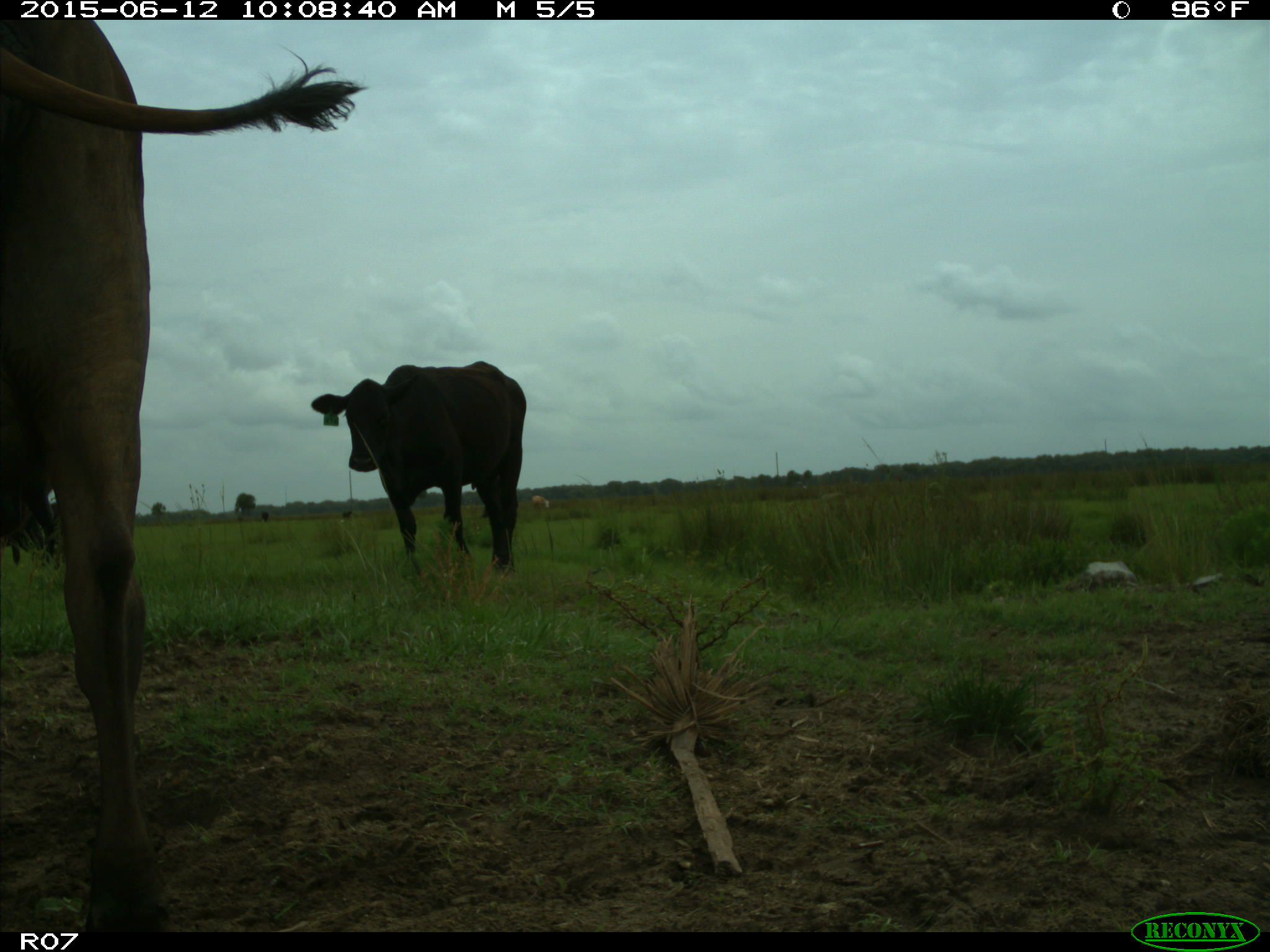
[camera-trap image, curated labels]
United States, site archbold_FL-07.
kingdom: Animalia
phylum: Chordata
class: Mammalia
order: Artiodactyla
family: Bovidae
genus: Bos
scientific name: Bos taurus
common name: domestic cow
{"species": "Bos taurus (domestic cow)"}